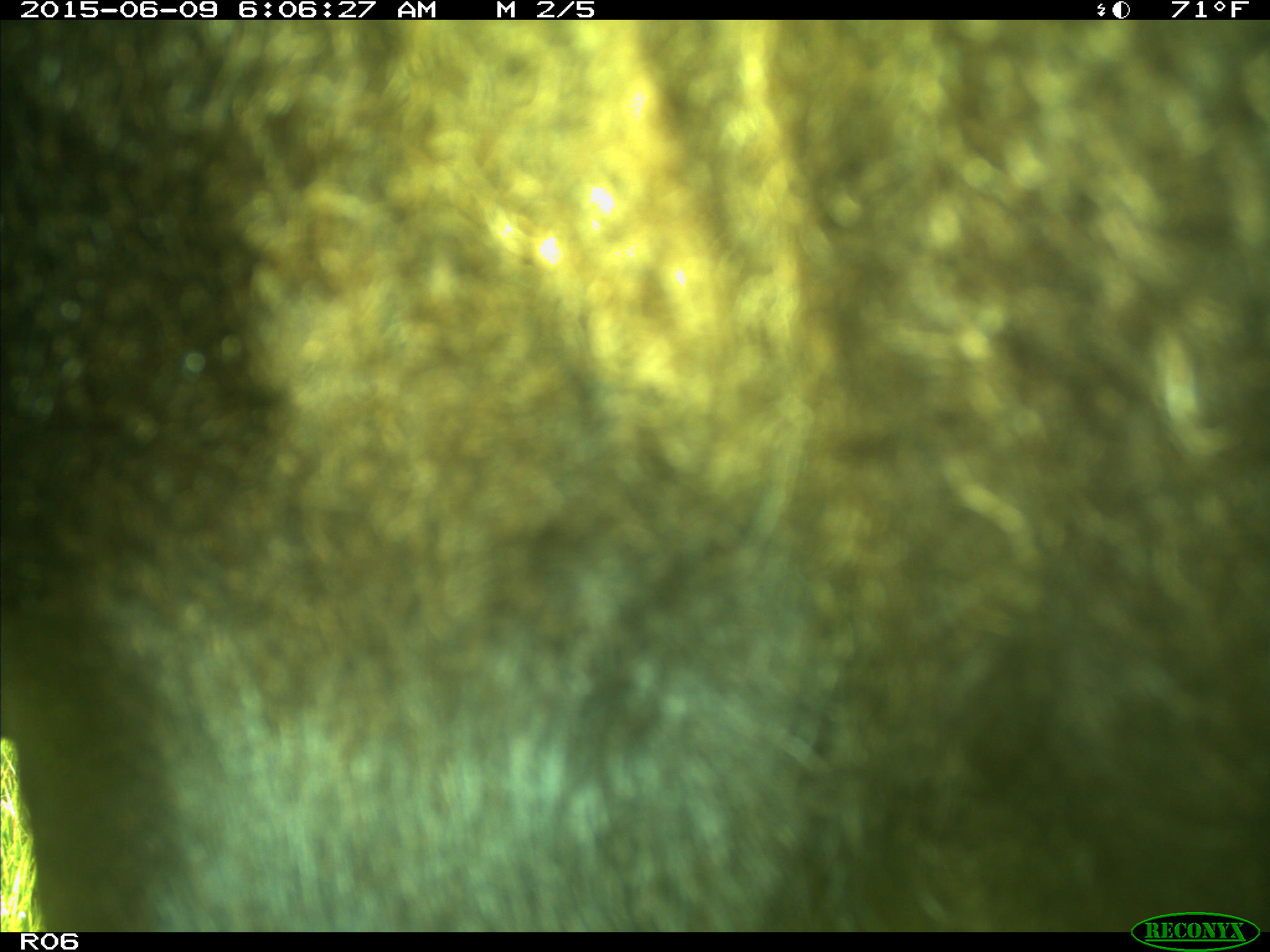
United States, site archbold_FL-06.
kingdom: Animalia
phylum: Chordata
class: Mammalia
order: Artiodactyla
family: Bovidae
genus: Bos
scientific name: Bos taurus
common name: domestic cow